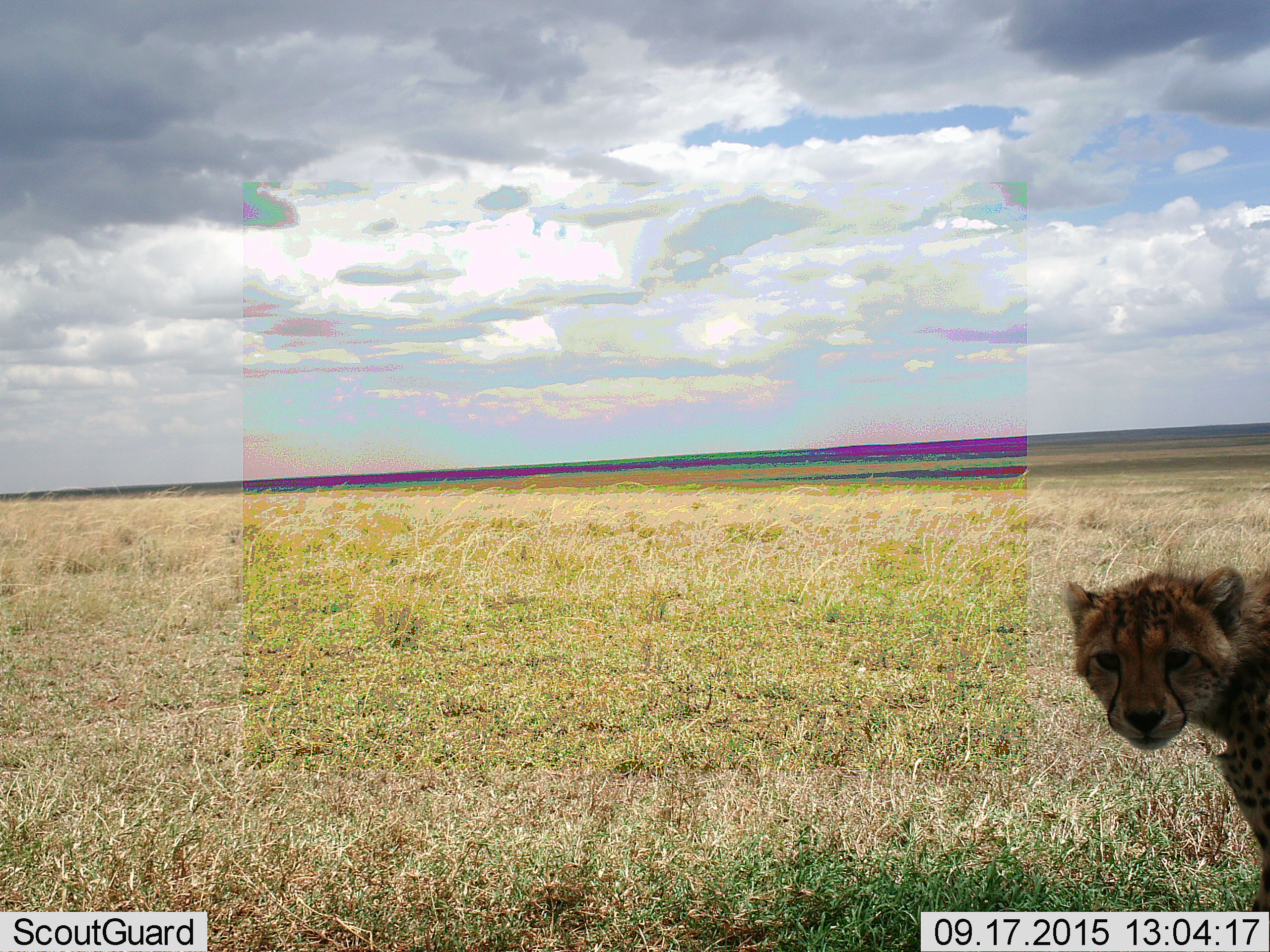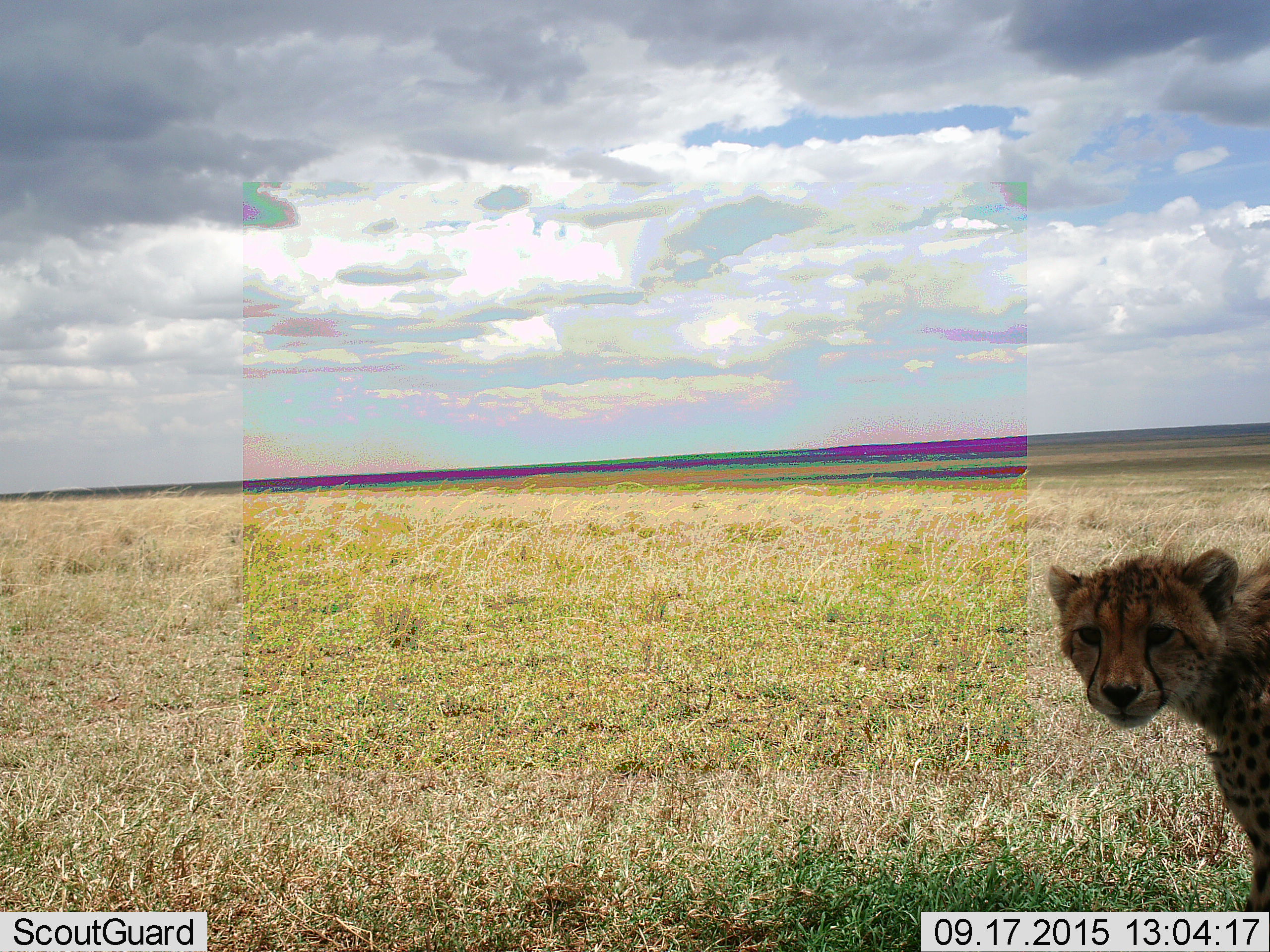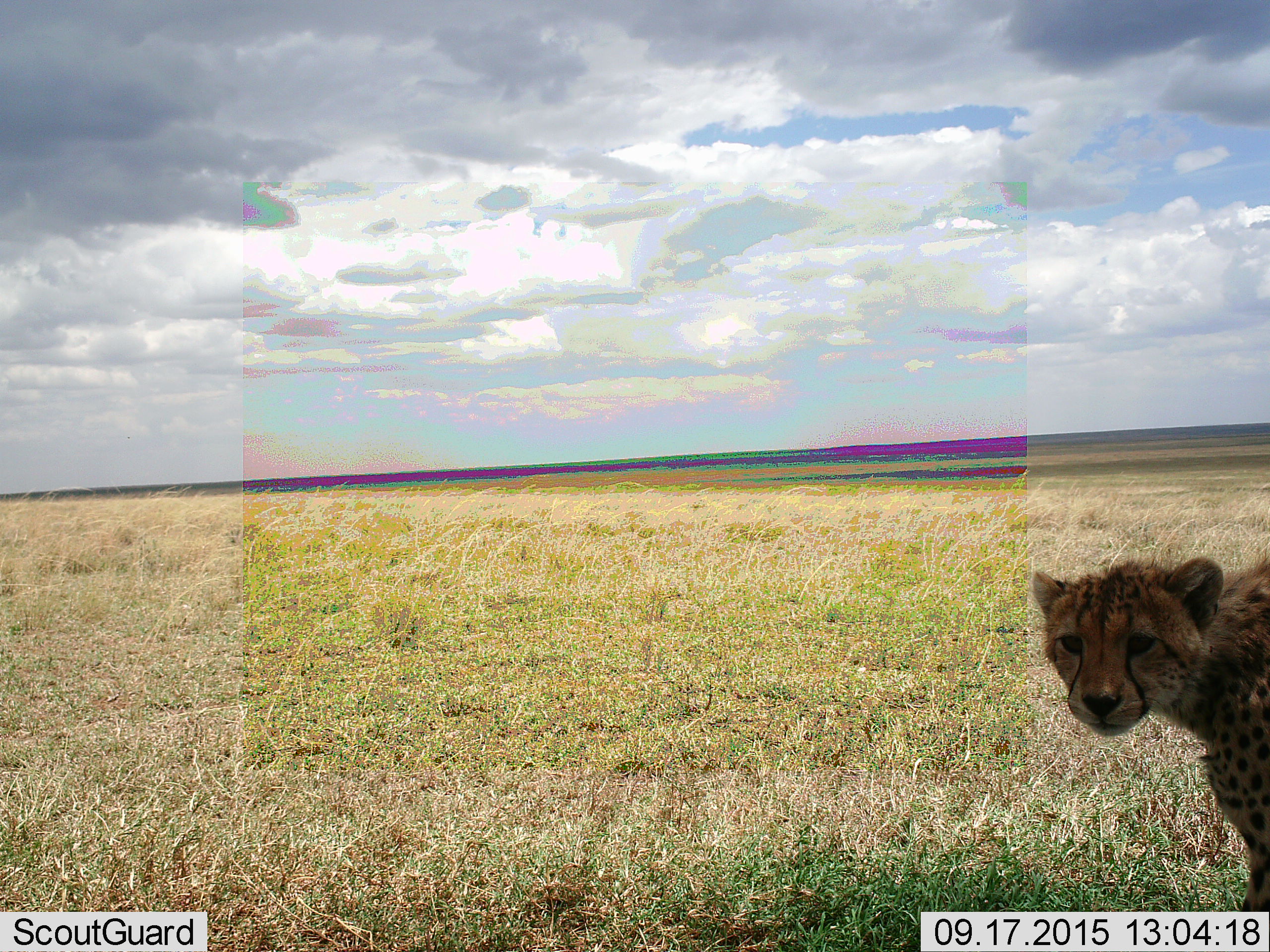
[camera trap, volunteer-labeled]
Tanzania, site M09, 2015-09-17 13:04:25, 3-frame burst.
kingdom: Animalia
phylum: Chordata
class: Mammalia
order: Carnivora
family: Felidae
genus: Acinonyx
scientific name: Acinonyx jubatus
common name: cheetah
Cheetah (Acinonyx jubatus), count 1. Behavior (volunteer vote fractions): standing 78%, resting 0%, moving 22%, interacting 0%. Young present (vote fraction): 11%. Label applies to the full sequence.